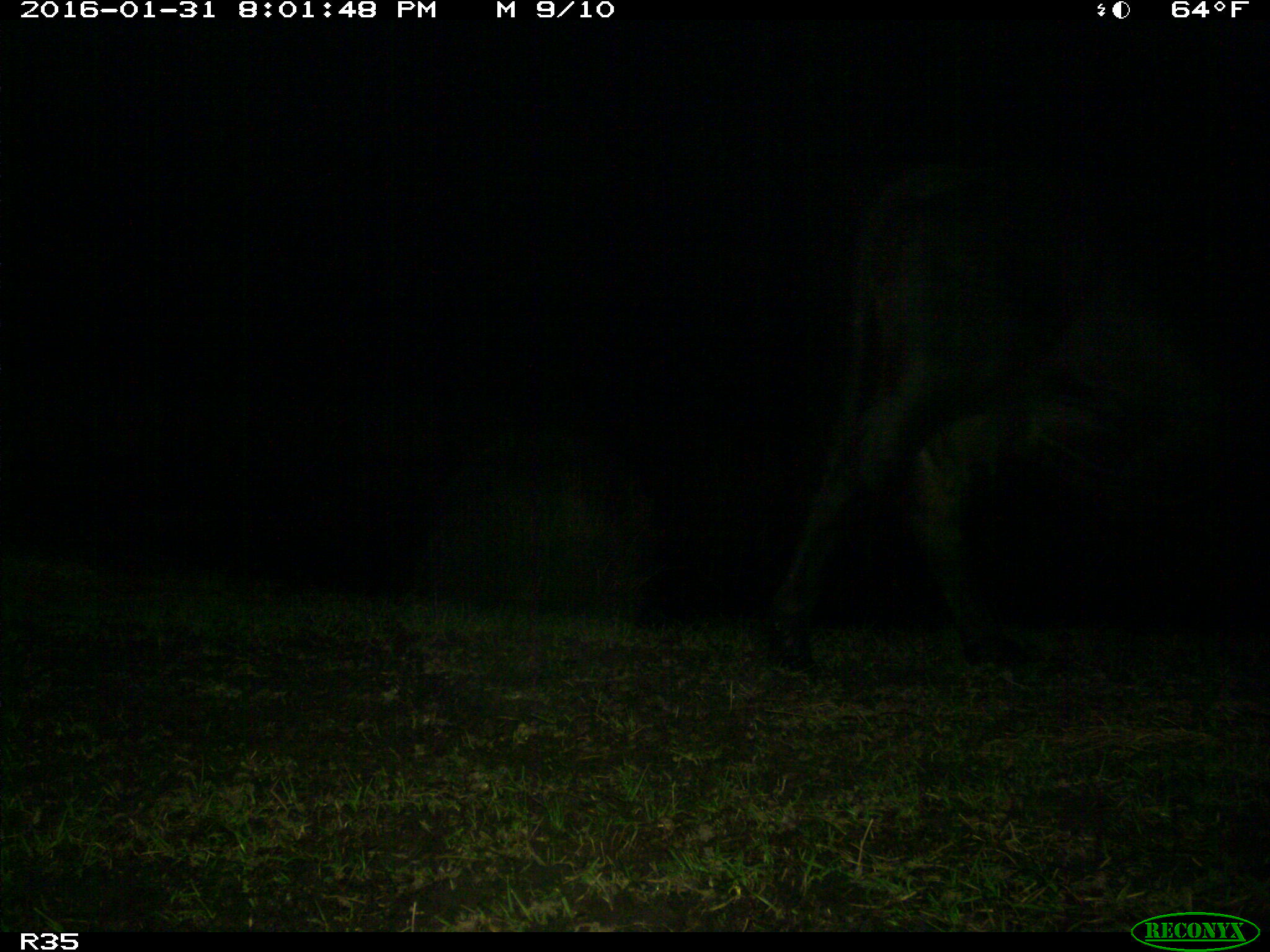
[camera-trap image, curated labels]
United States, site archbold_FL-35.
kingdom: Animalia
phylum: Chordata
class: Mammalia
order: Artiodactyla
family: Bovidae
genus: Bos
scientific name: Bos taurus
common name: domestic cow